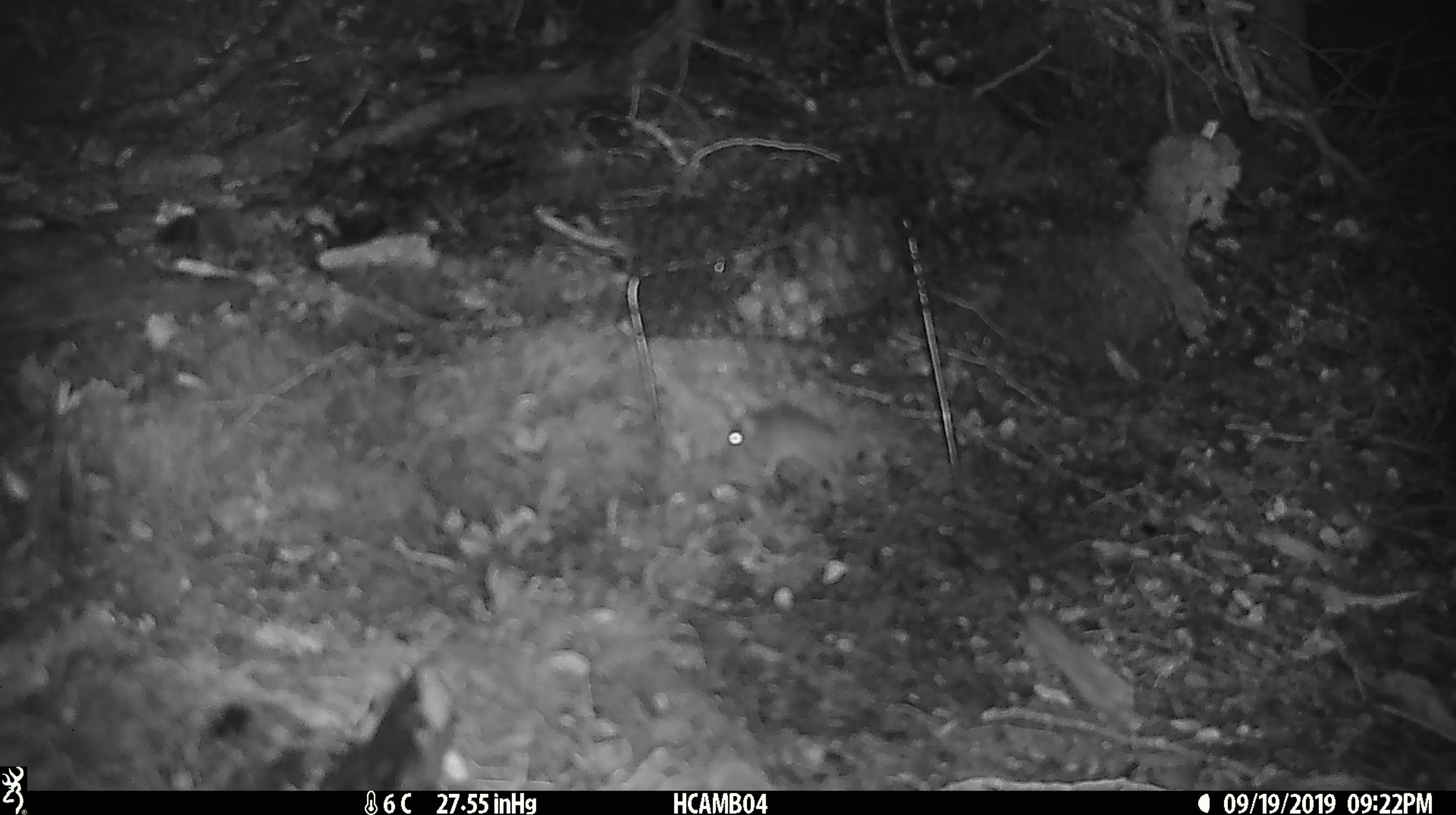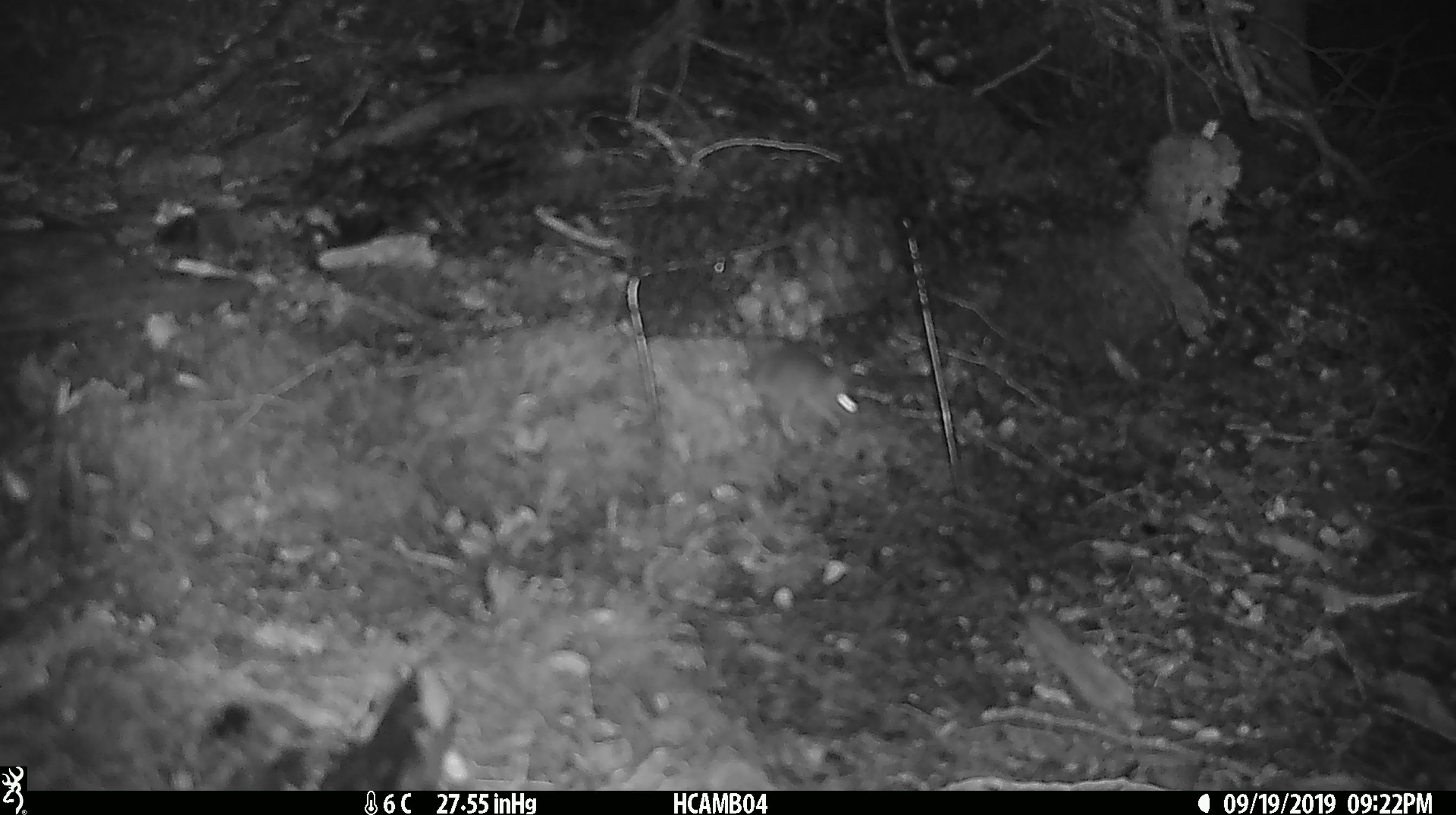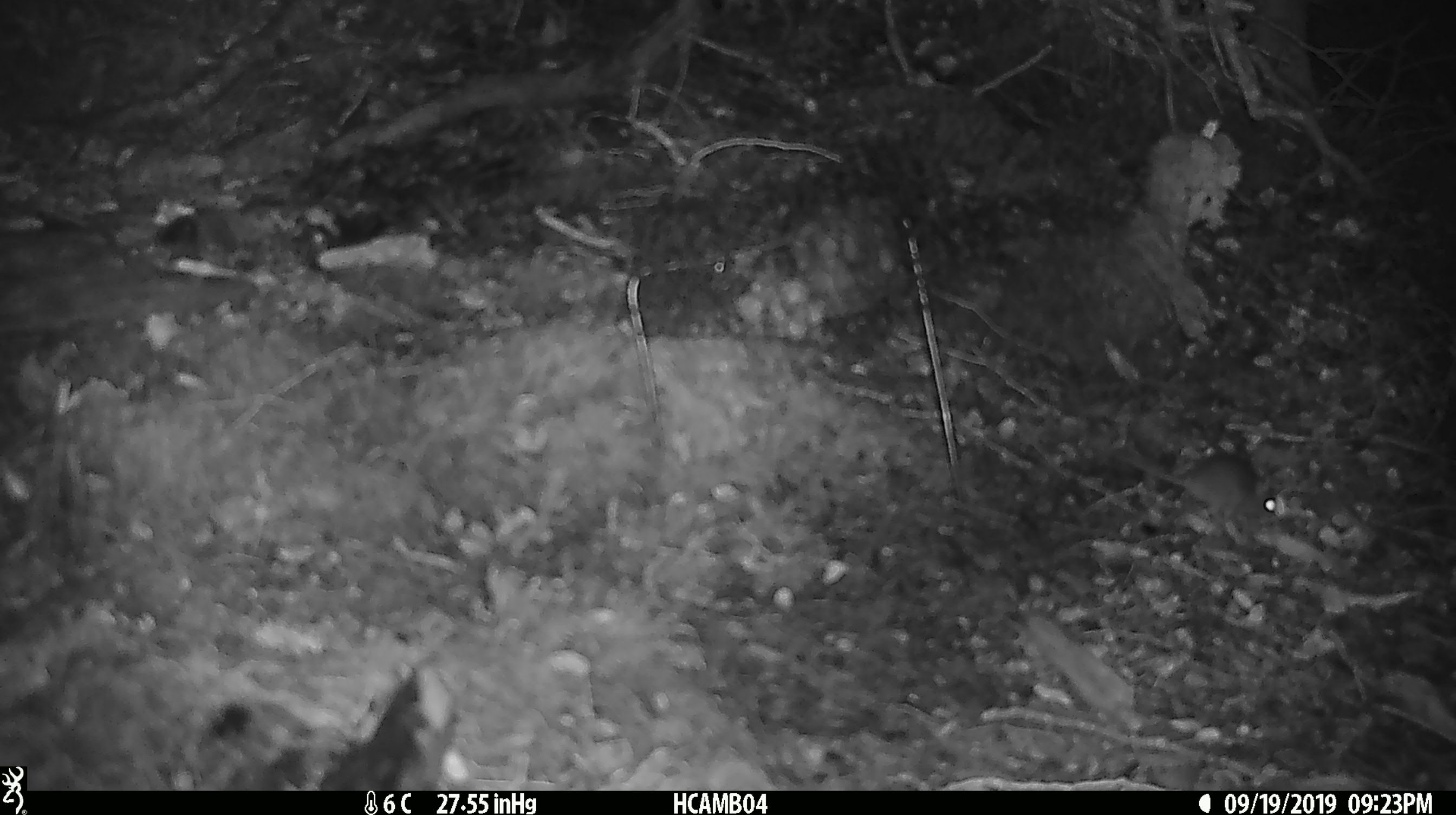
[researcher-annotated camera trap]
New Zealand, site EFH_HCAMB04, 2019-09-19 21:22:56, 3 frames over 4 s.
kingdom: Animalia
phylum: Chordata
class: Mammalia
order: Rodentia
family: Muridae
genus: Mus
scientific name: Mus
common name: mouse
Mouse (Mus).